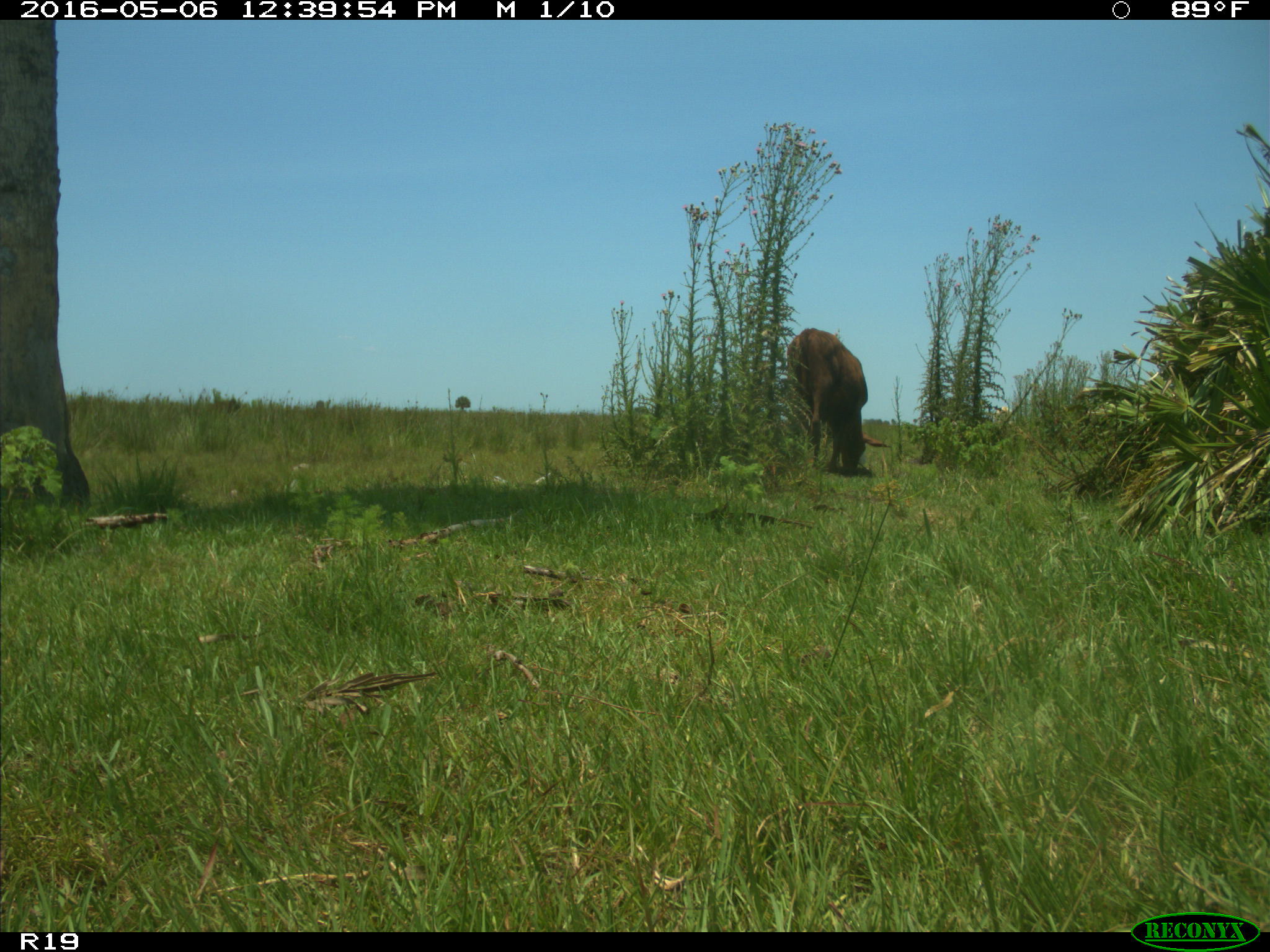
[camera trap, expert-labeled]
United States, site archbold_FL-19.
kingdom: Animalia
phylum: Chordata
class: Mammalia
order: Artiodactyla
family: Bovidae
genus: Bos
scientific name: Bos taurus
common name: domestic cow